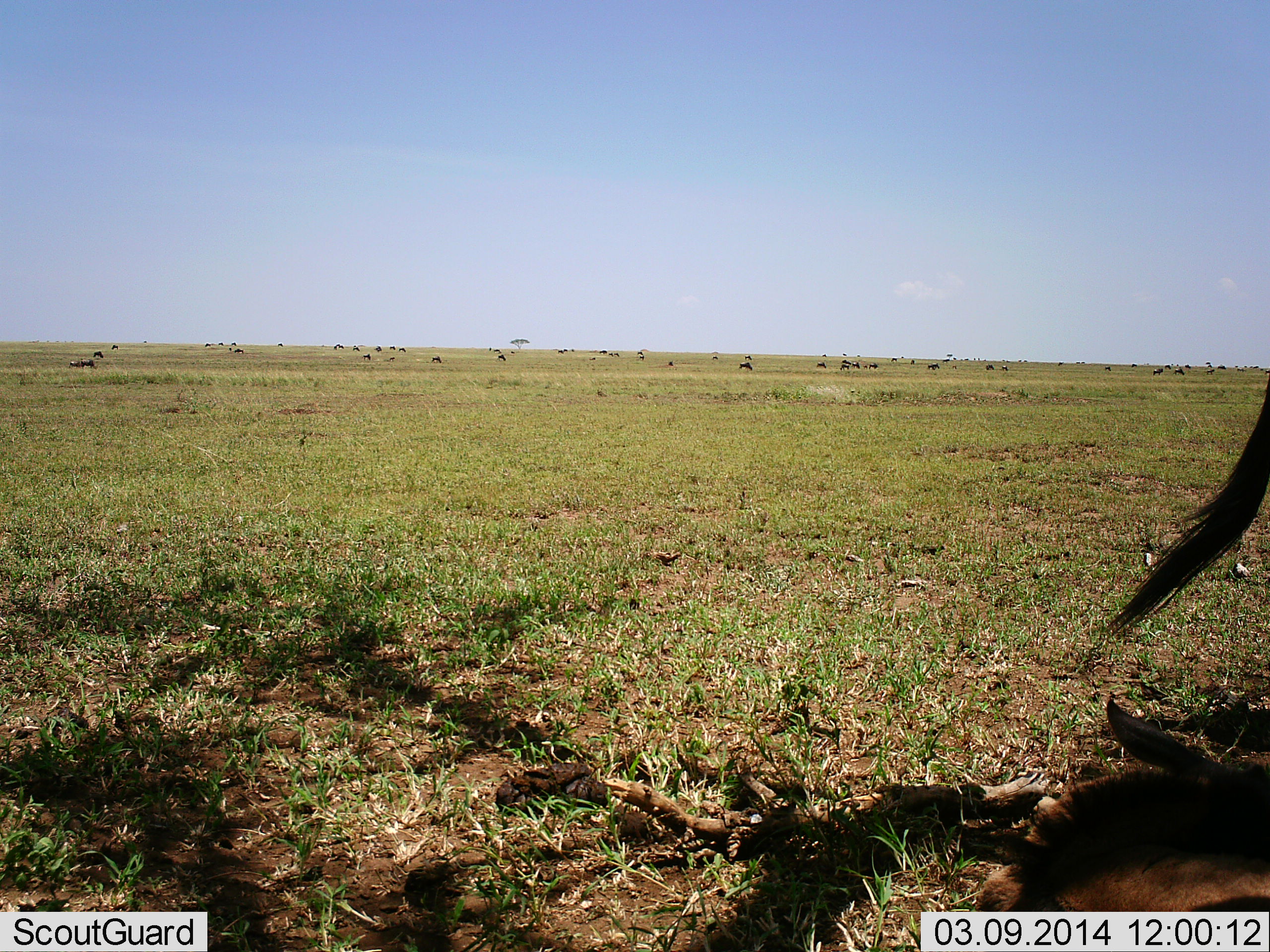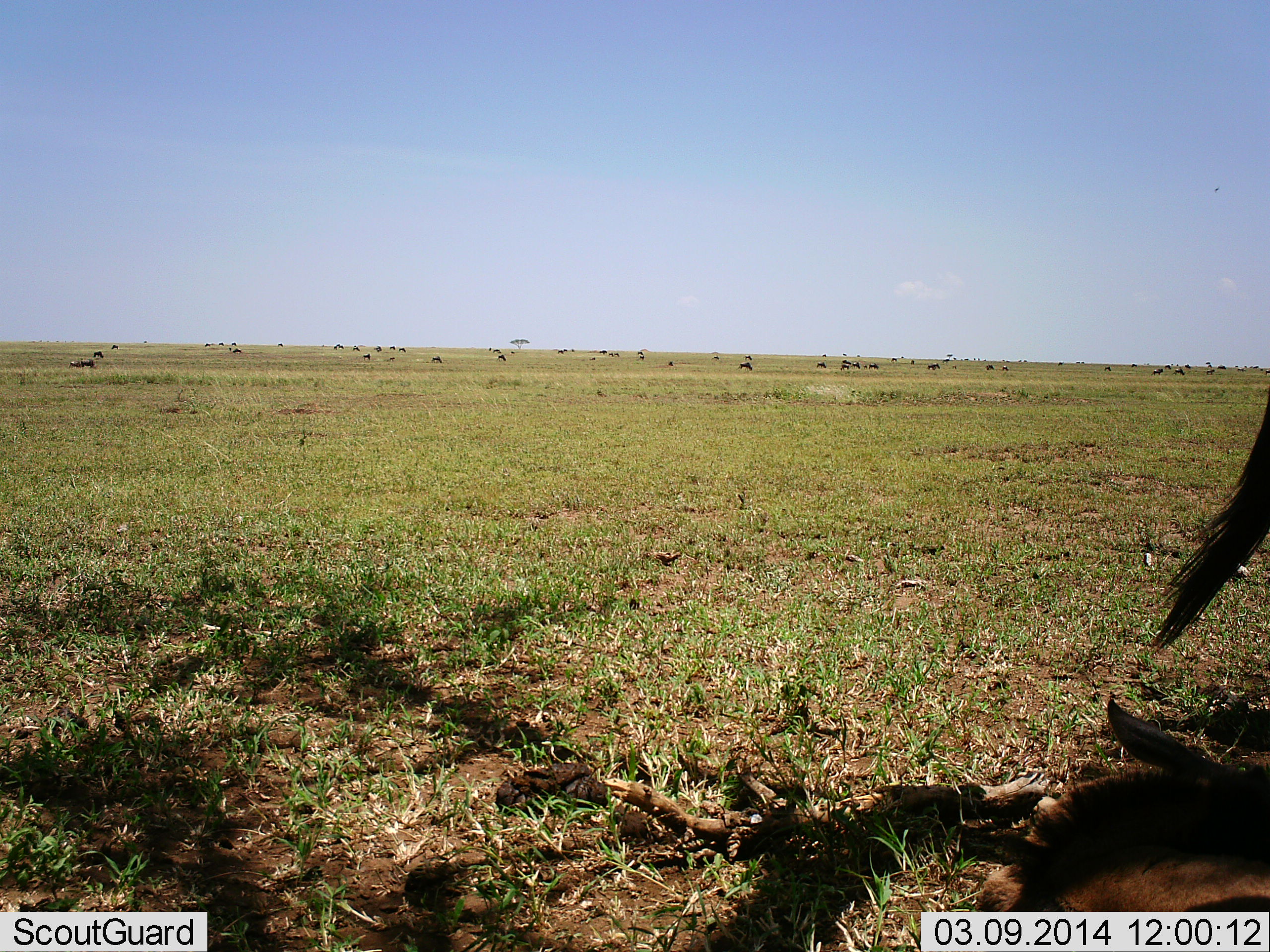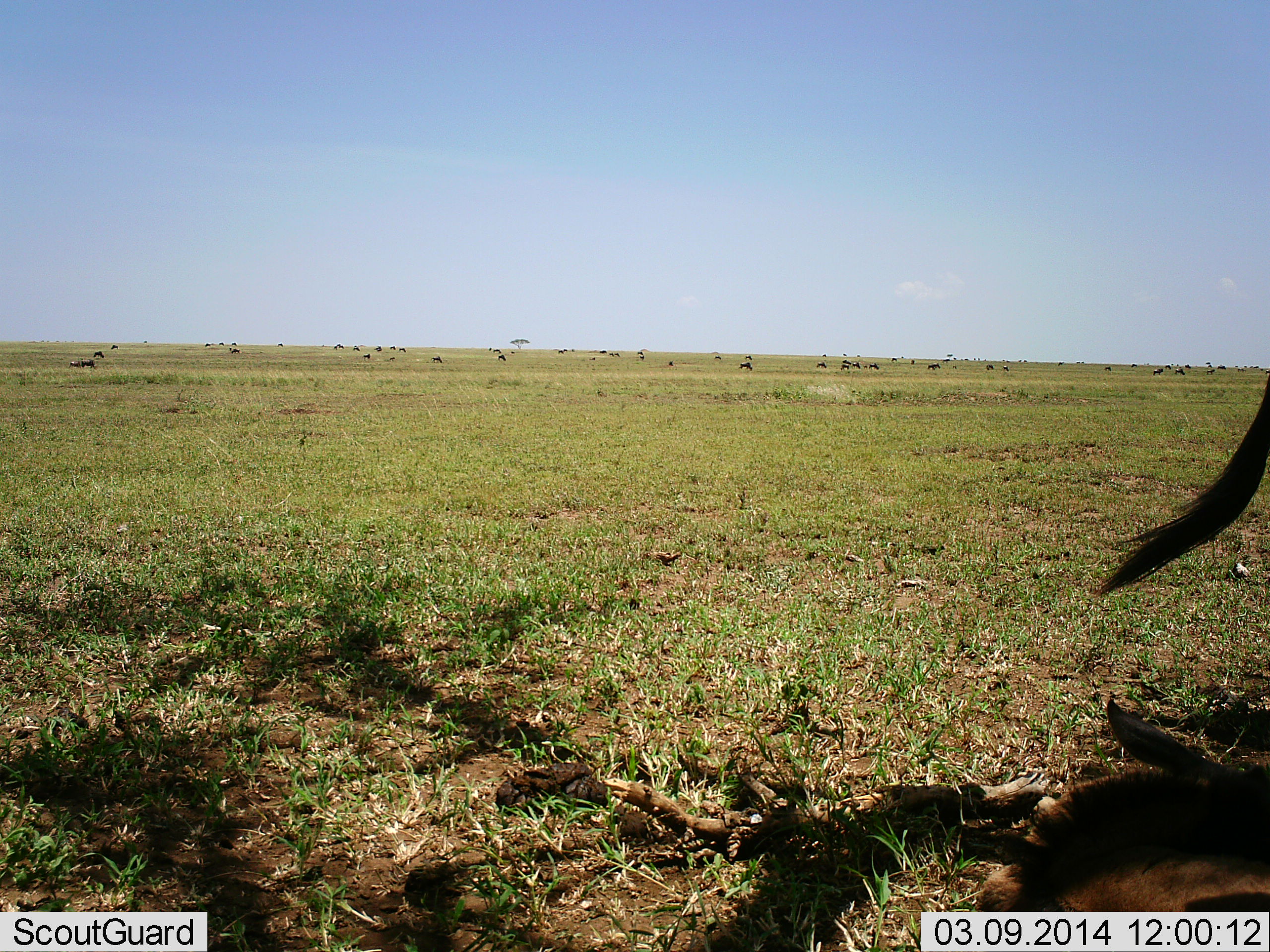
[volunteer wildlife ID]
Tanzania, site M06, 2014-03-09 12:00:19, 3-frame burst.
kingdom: Animalia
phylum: Chordata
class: Mammalia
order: Artiodactyla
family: Bovidae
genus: Connochaetes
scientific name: Connochaetes taurinus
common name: blue wildebeest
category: wildebeest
Wildebeest (blue wildebeest) (Connochaetes taurinus), count 11-50. Behavior (volunteer vote fractions): standing 90%, resting 50%, moving 10%, interacting 0%. Young present (vote fraction): 10%. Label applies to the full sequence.